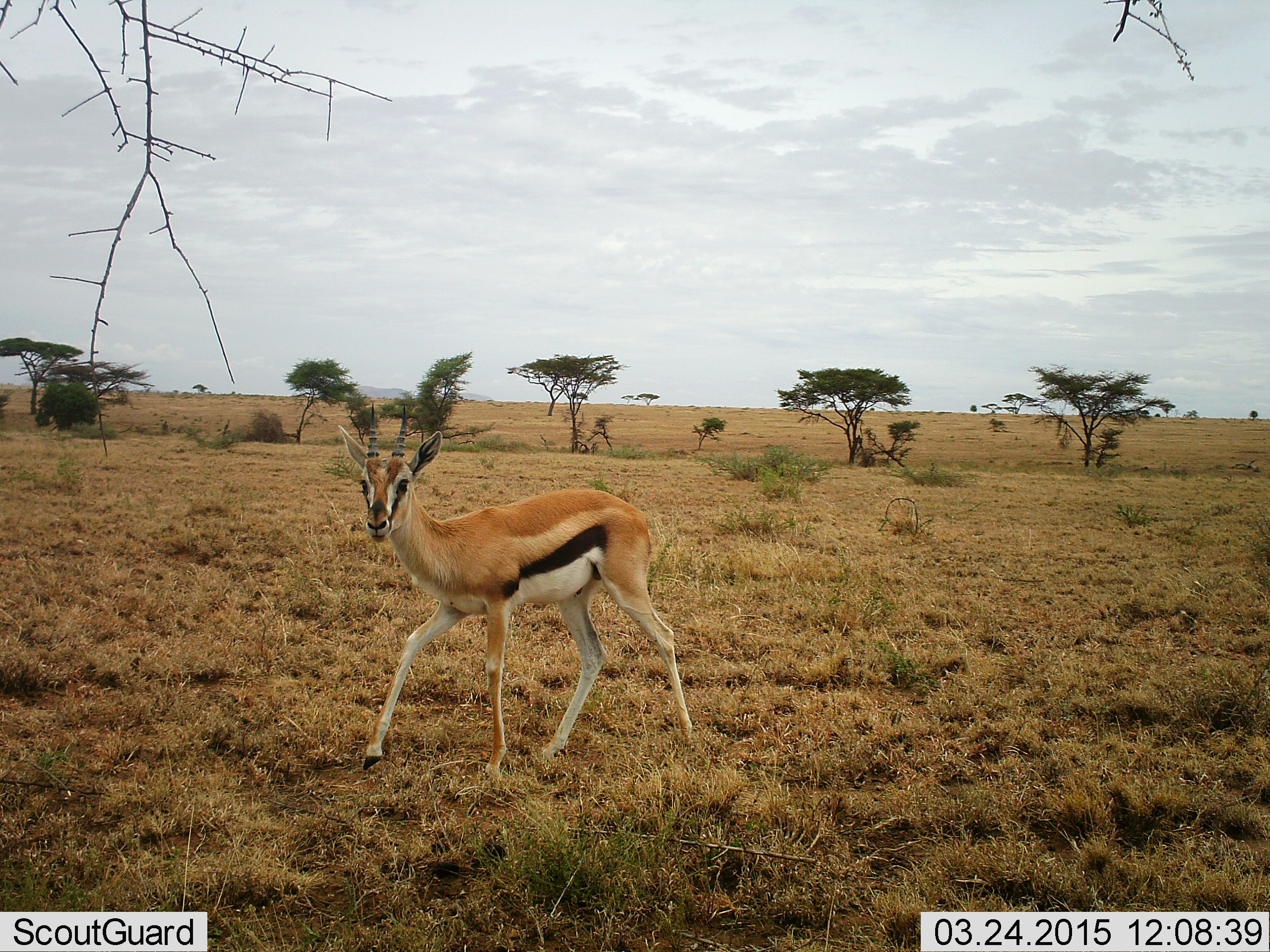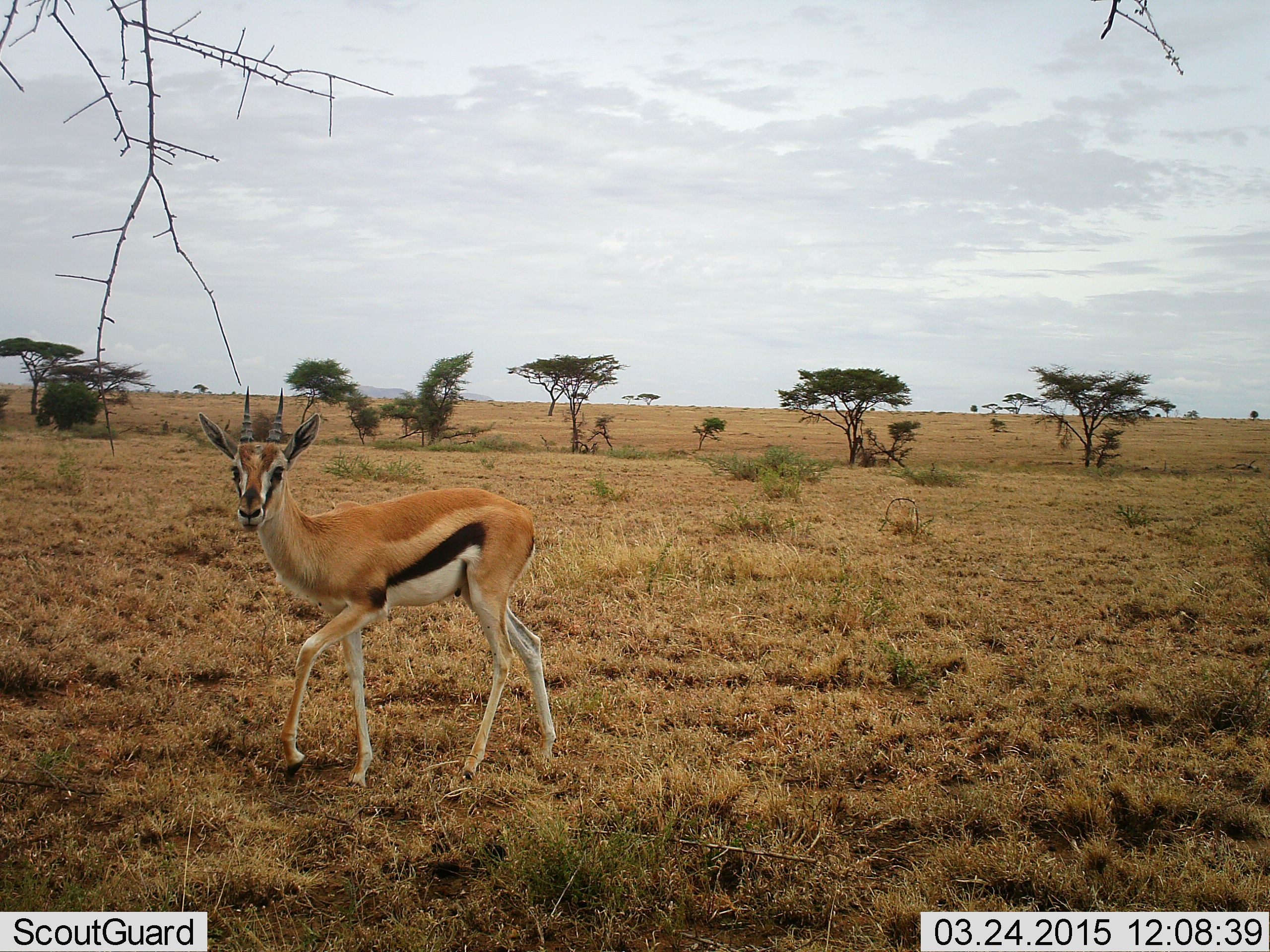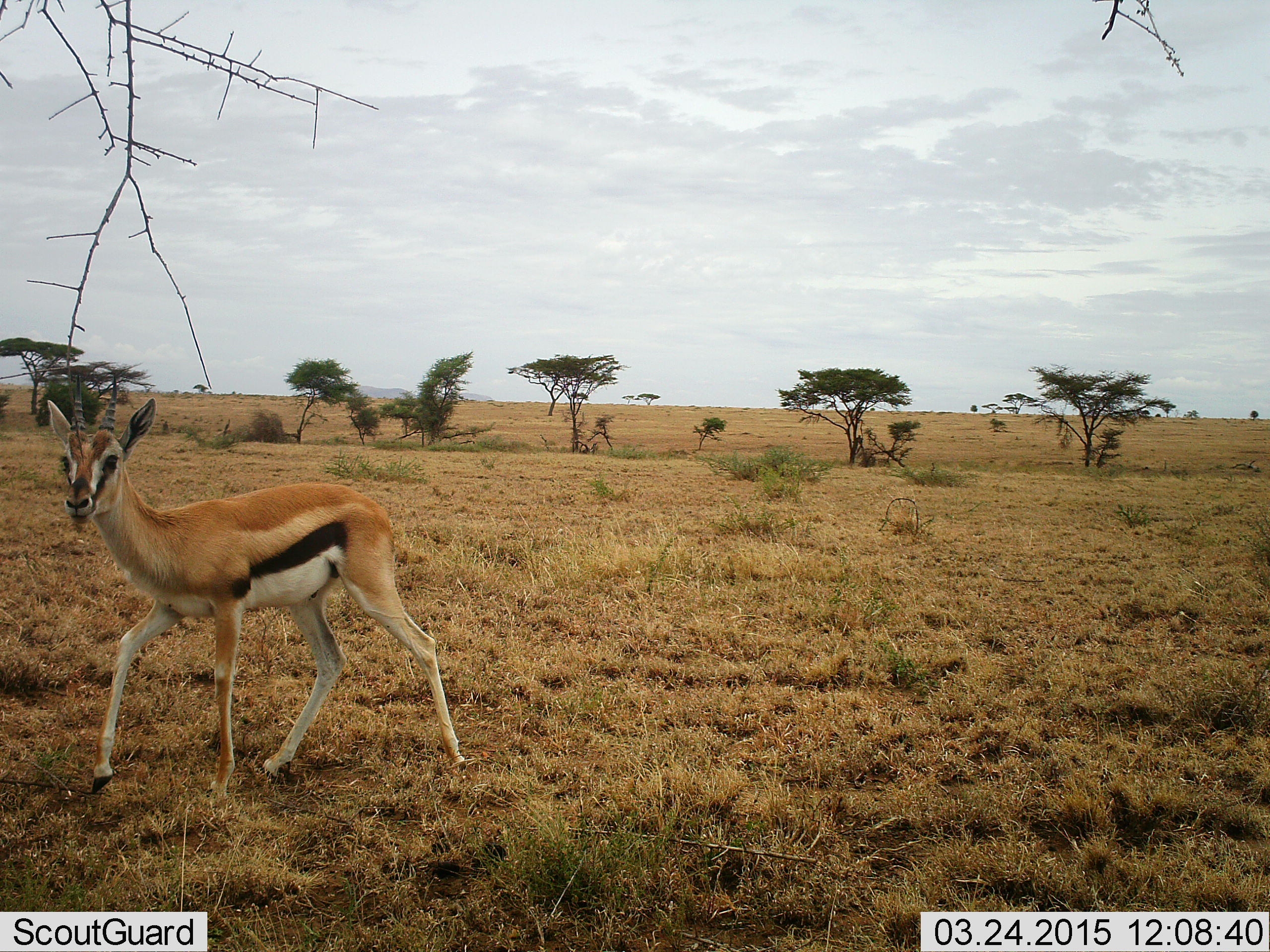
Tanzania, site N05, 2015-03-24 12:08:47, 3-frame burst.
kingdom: Animalia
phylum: Chordata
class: Mammalia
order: Artiodactyla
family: Bovidae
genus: Eudorcas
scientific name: Eudorcas thomsonii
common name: thomson's gazelle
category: gazellethomsons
Gazellethomsons (thomson's gazelle) (Eudorcas thomsonii), count 1. Behavior (volunteer vote fractions): standing 10%, resting 0%, moving 90%, interacting 0%. Young present (vote fraction): 0%. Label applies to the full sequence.